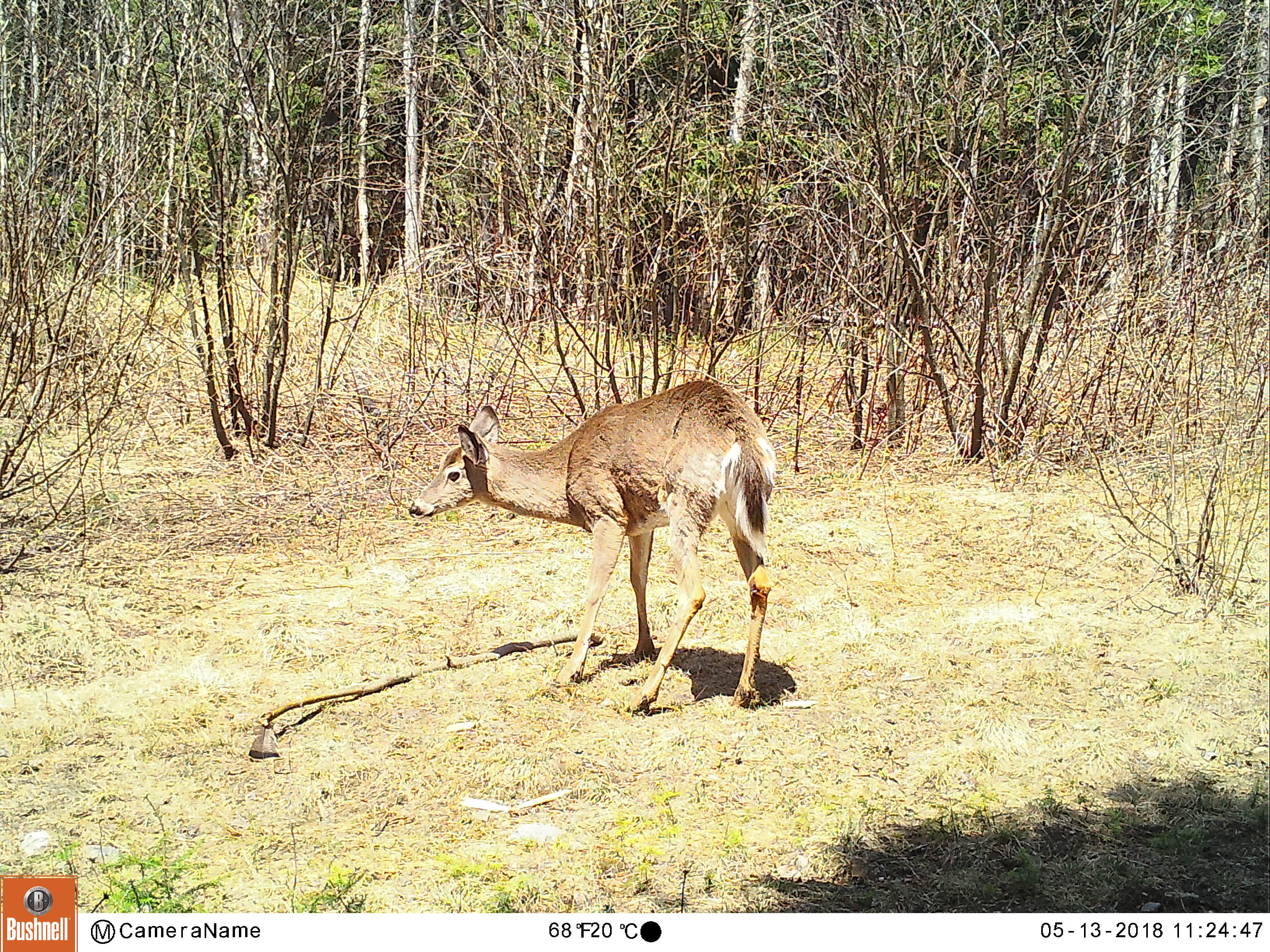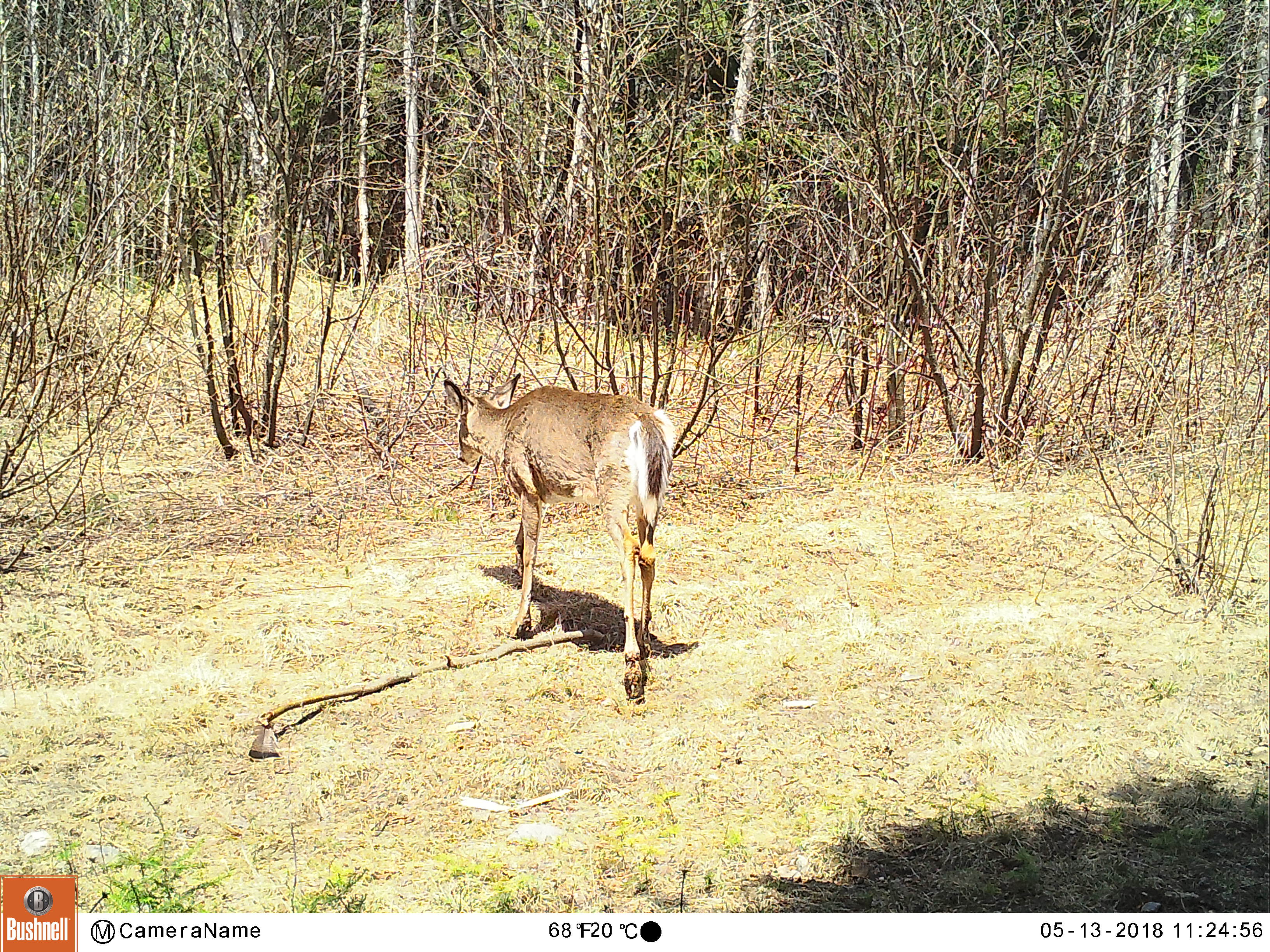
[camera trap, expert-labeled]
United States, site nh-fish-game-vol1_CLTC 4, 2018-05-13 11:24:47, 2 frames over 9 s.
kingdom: Animalia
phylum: Chordata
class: Mammalia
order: Artiodactyla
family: Cervidae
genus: Odocoileus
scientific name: Odocoileus virginianus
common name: white-tailed deer